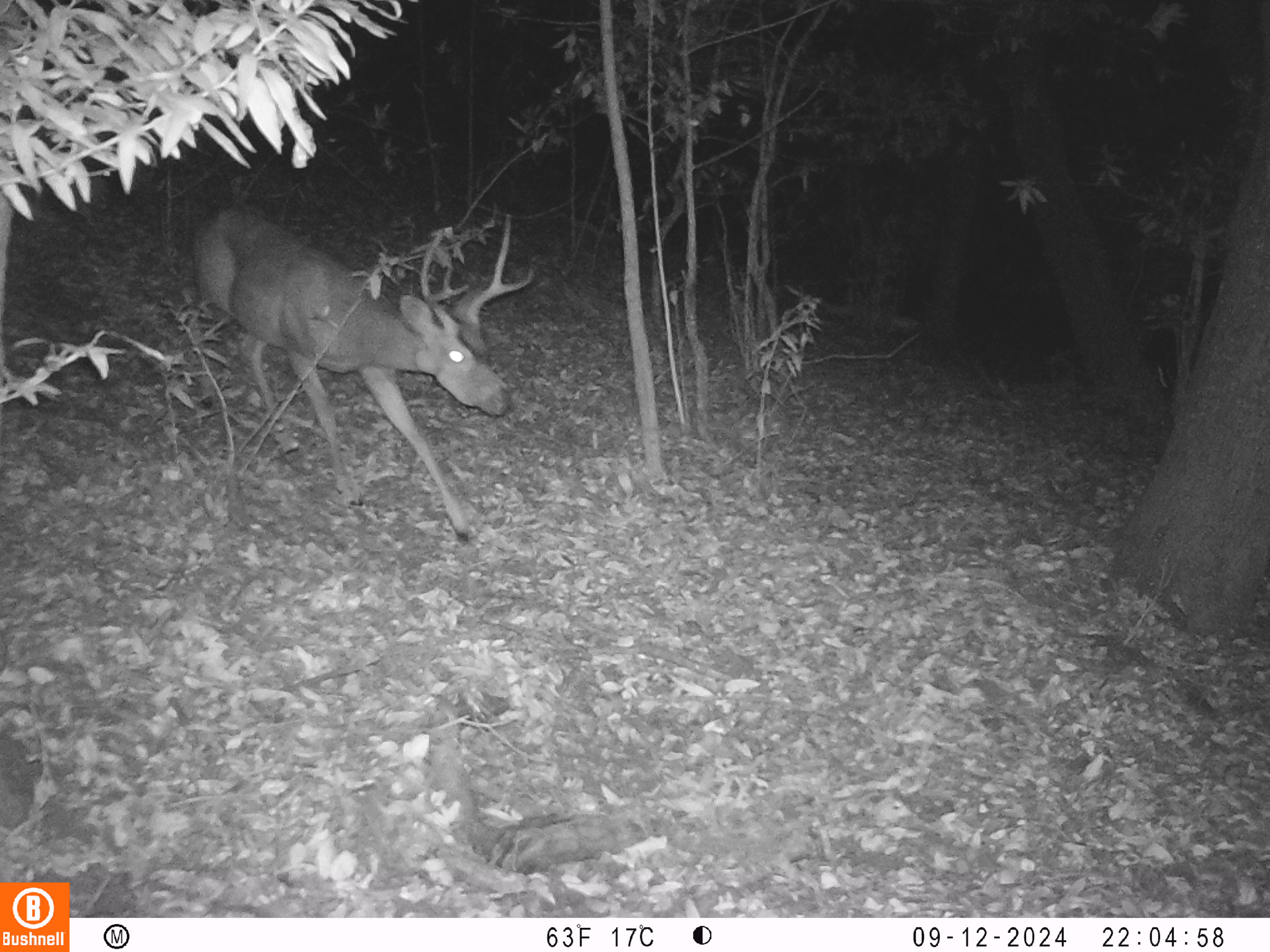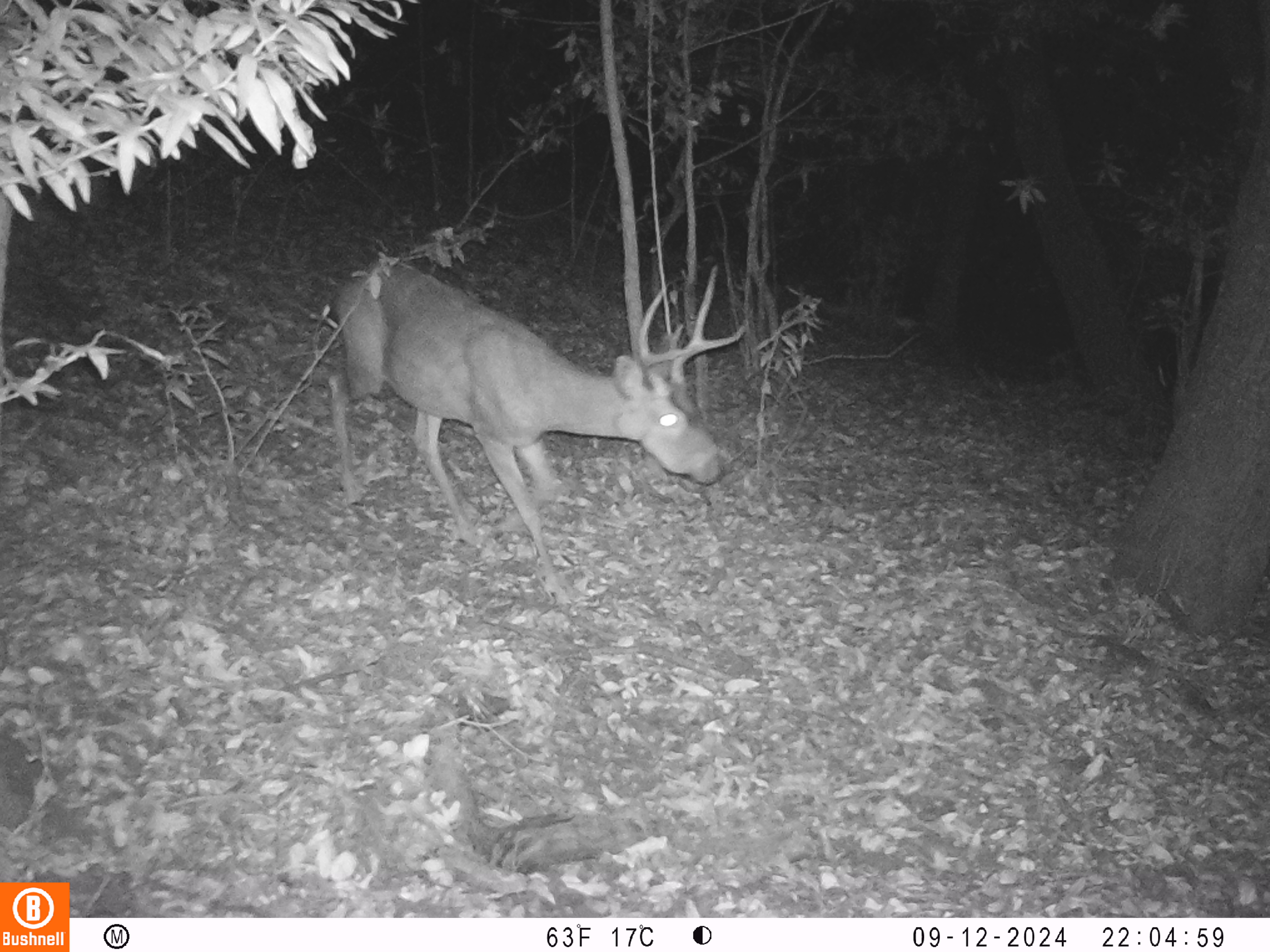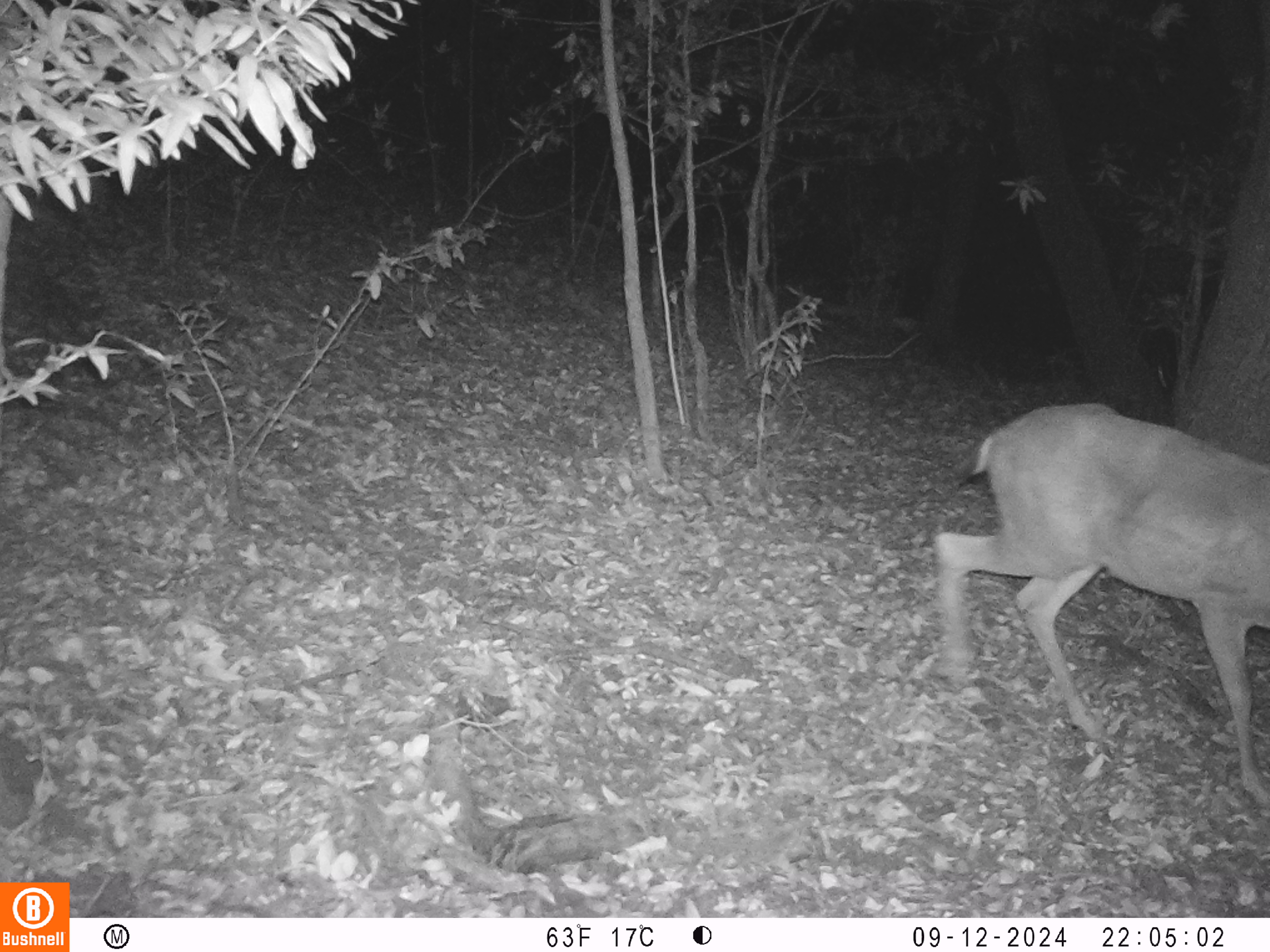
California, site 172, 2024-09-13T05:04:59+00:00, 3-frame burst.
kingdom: Animalia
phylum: Chordata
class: Mammalia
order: Artiodactyla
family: Cervidae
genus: Odocoileus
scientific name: Odocoileus hemionus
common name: mule deer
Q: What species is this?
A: Mule deer (Odocoileus hemionus).